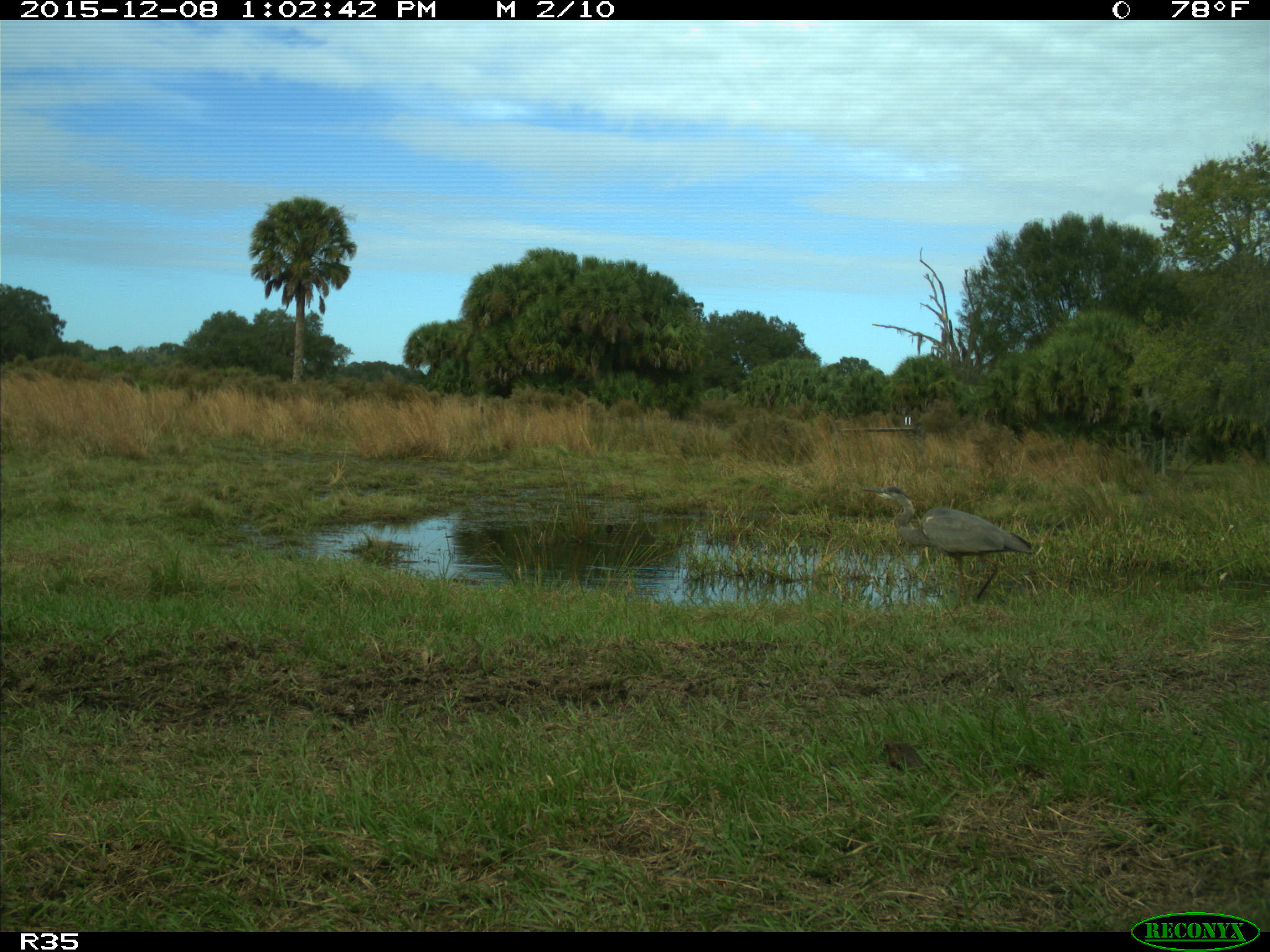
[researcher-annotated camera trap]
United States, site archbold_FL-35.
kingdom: Animalia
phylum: Chordata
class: Aves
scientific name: Aves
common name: birds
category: unidentified bird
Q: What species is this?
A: Unidentified bird (birds) (Aves).